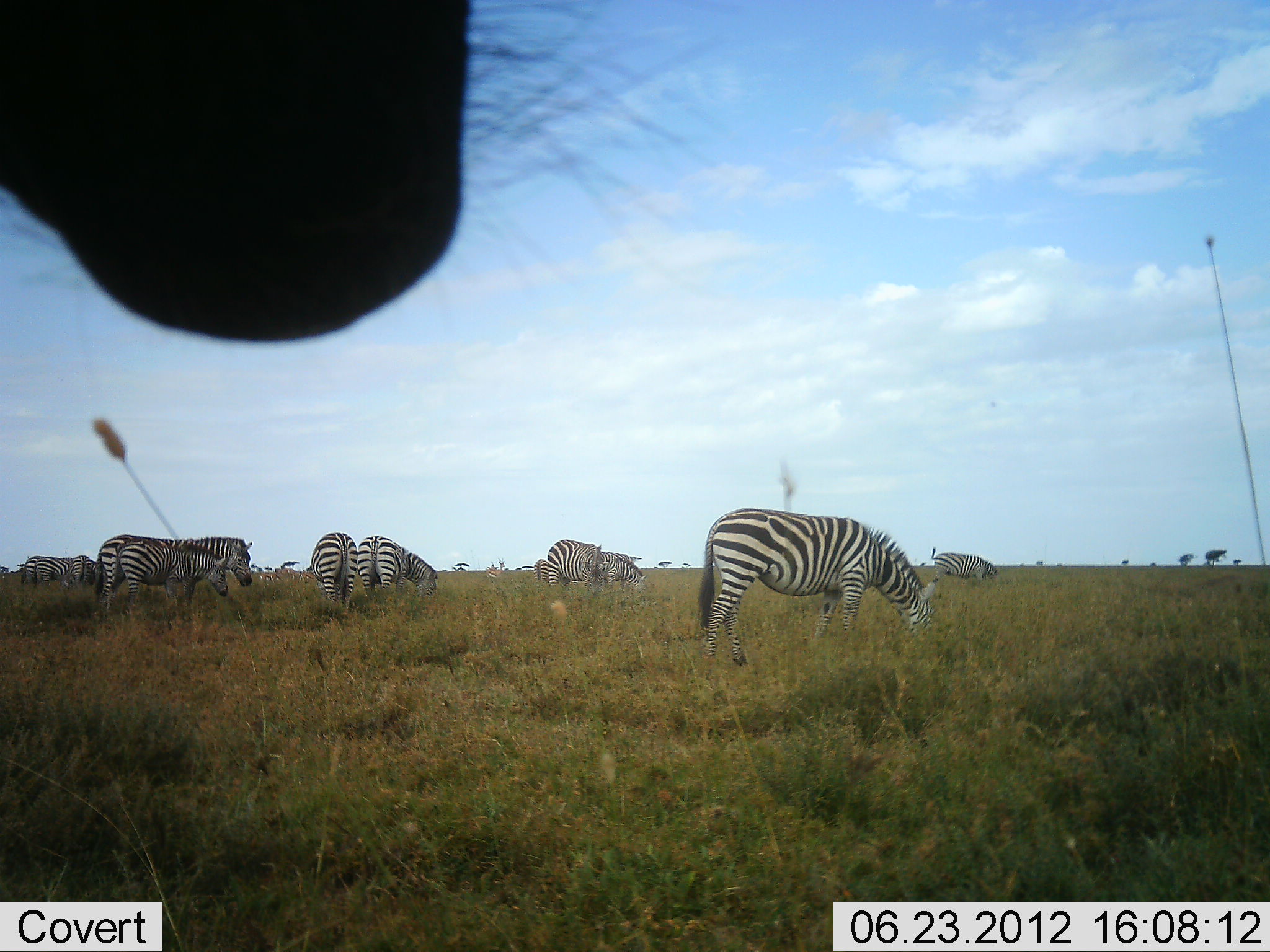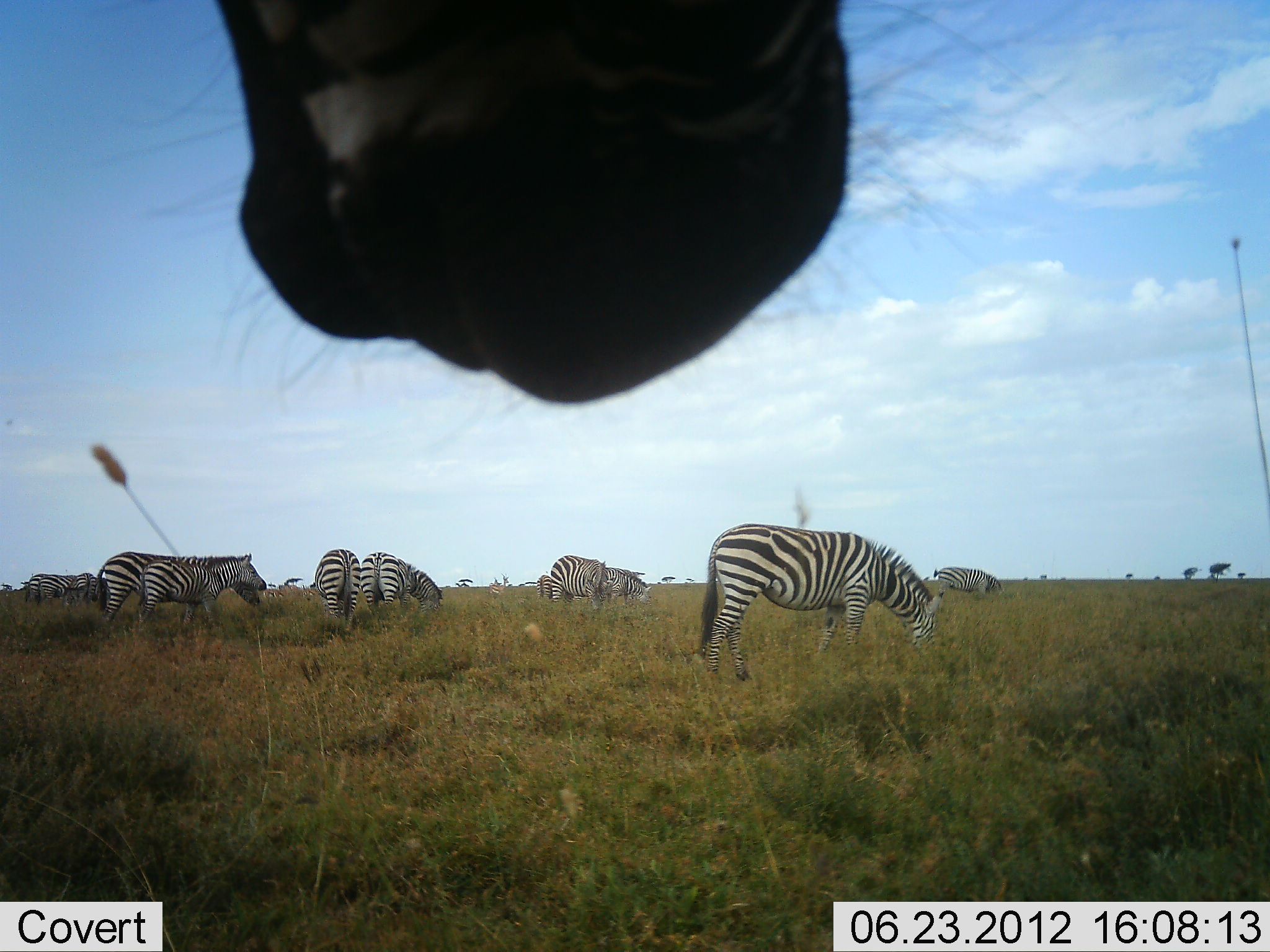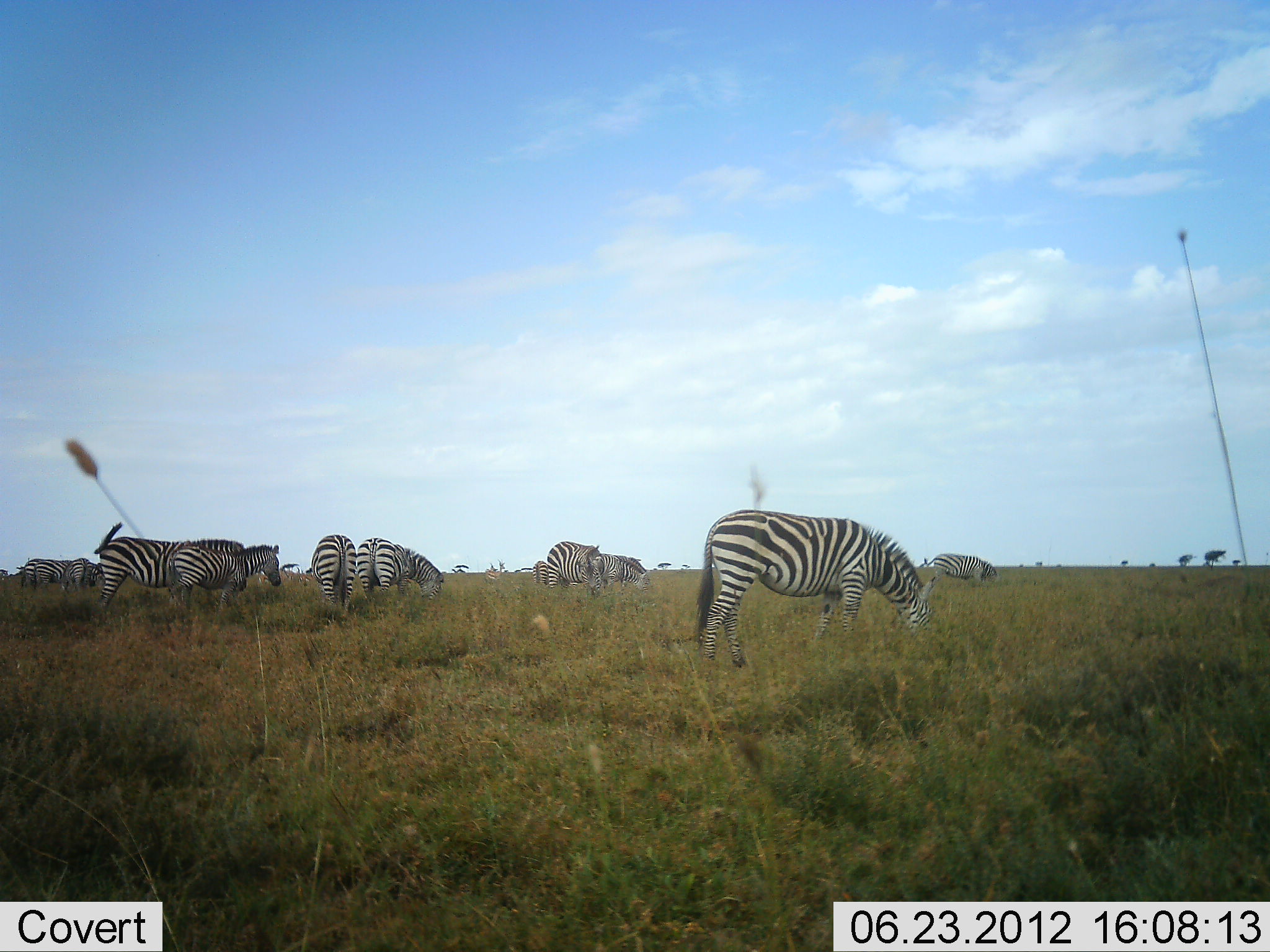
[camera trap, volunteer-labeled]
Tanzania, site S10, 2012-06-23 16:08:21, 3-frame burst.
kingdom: Animalia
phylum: Chordata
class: Mammalia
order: Perissodactyla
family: Equidae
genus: Equus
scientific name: Equus quagga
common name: plains zebra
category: zebra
Zebra (plains zebra) (Equus quagga), count 10. Behavior (volunteer vote fractions): standing 18%, resting 0%, moving 9%, interacting 18%. Young present (vote fraction): 0%. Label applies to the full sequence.